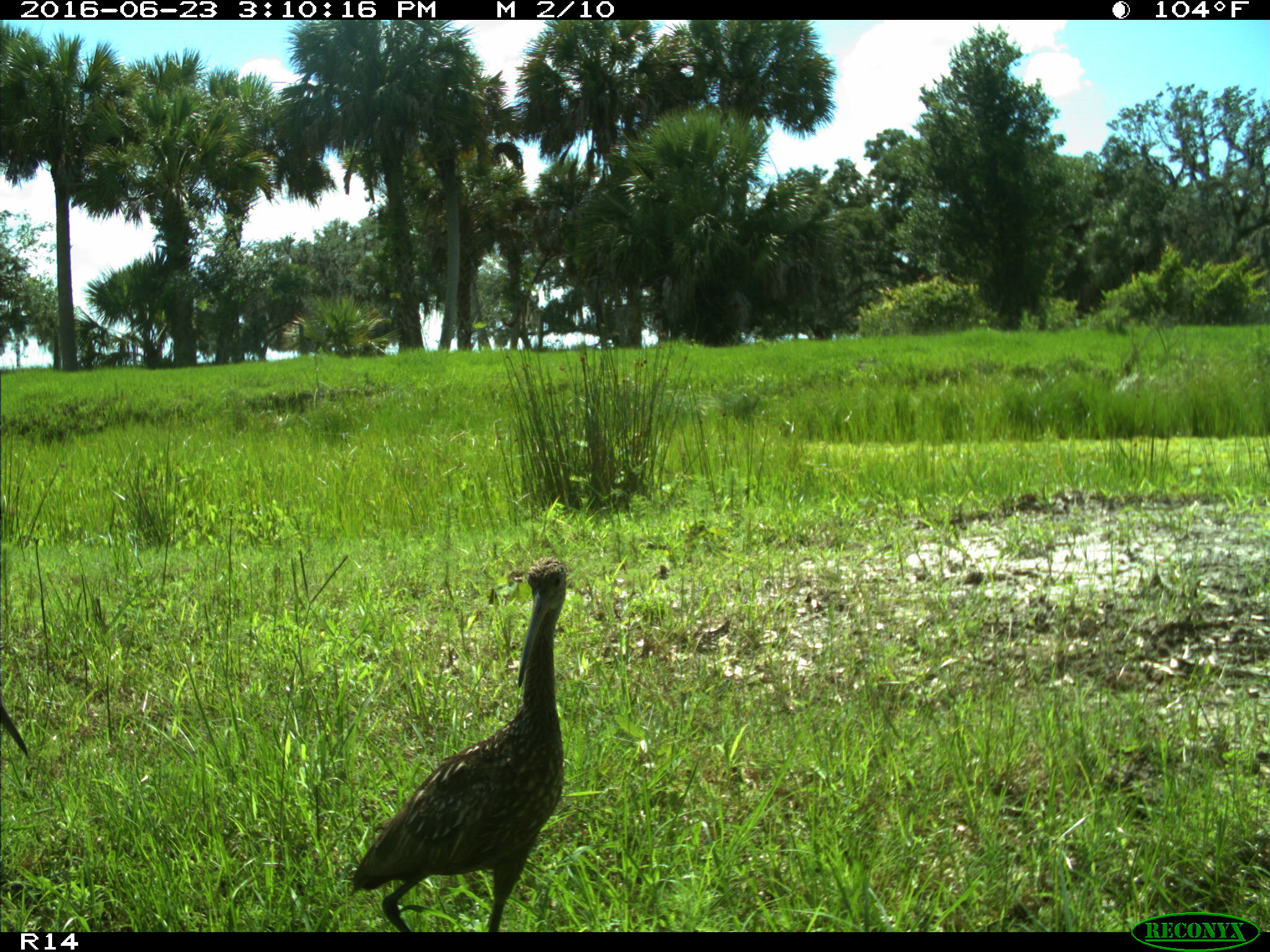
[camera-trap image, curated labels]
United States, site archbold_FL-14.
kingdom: Animalia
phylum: Chordata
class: Aves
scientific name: Aves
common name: birds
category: unidentified bird